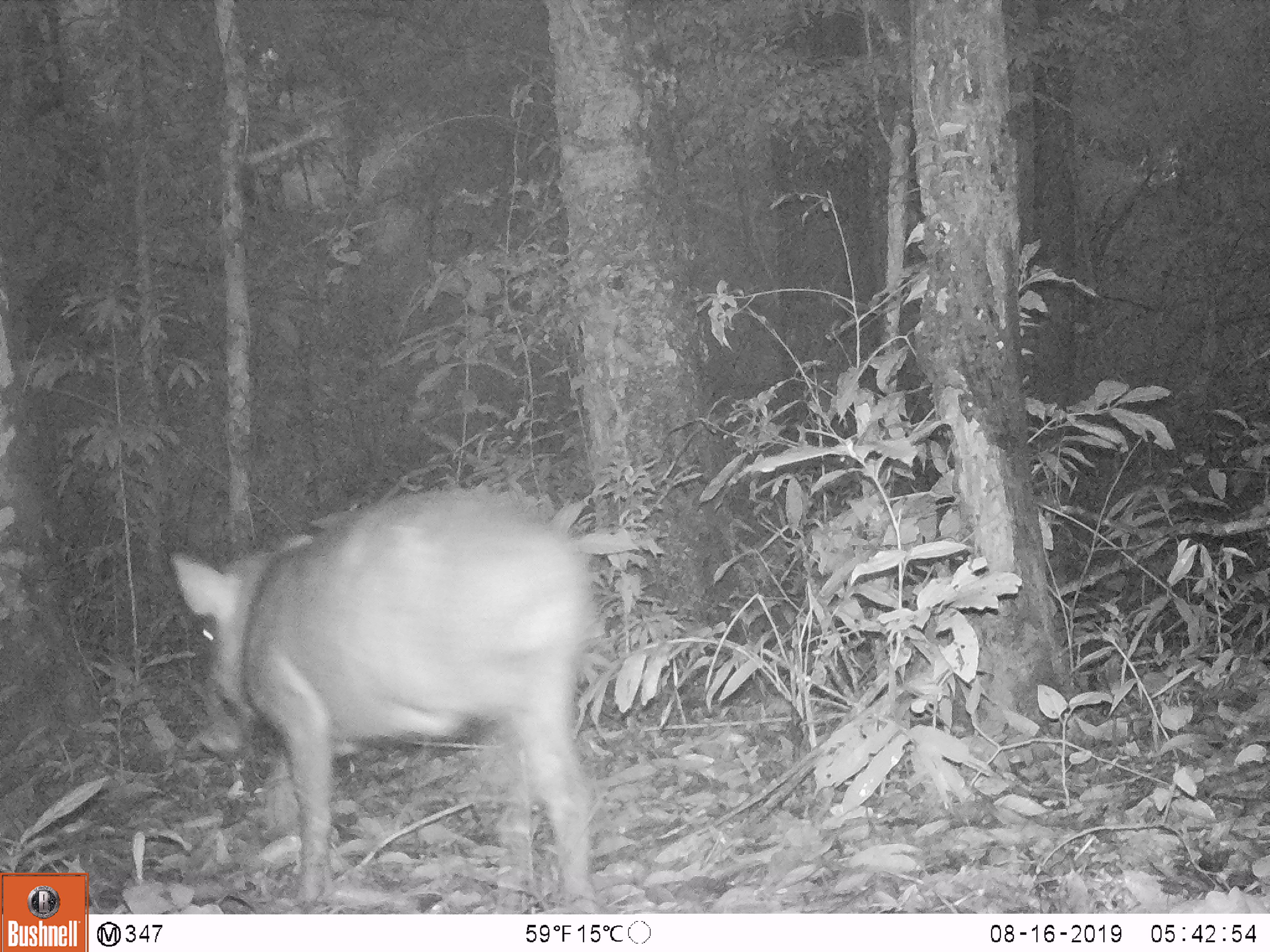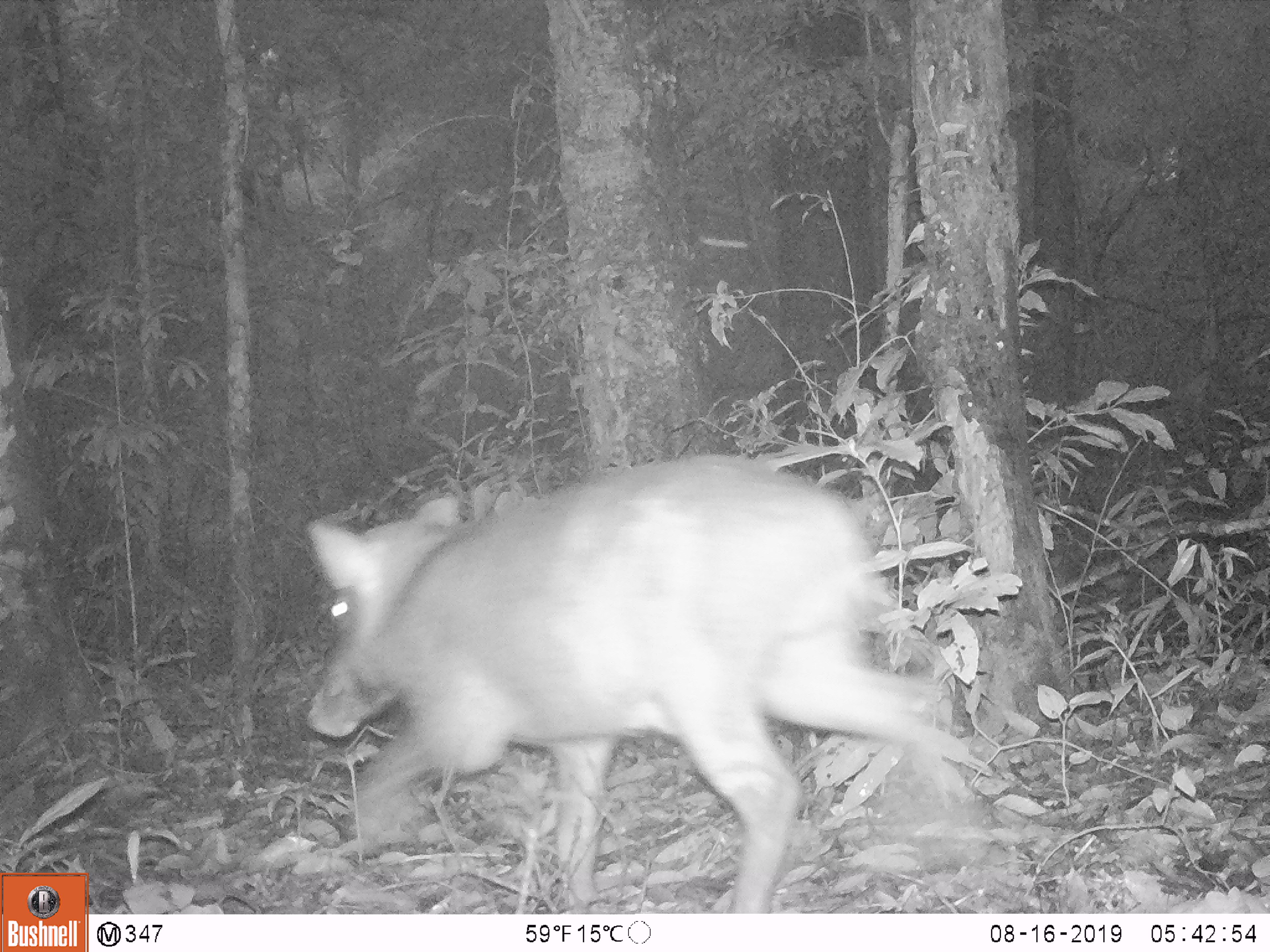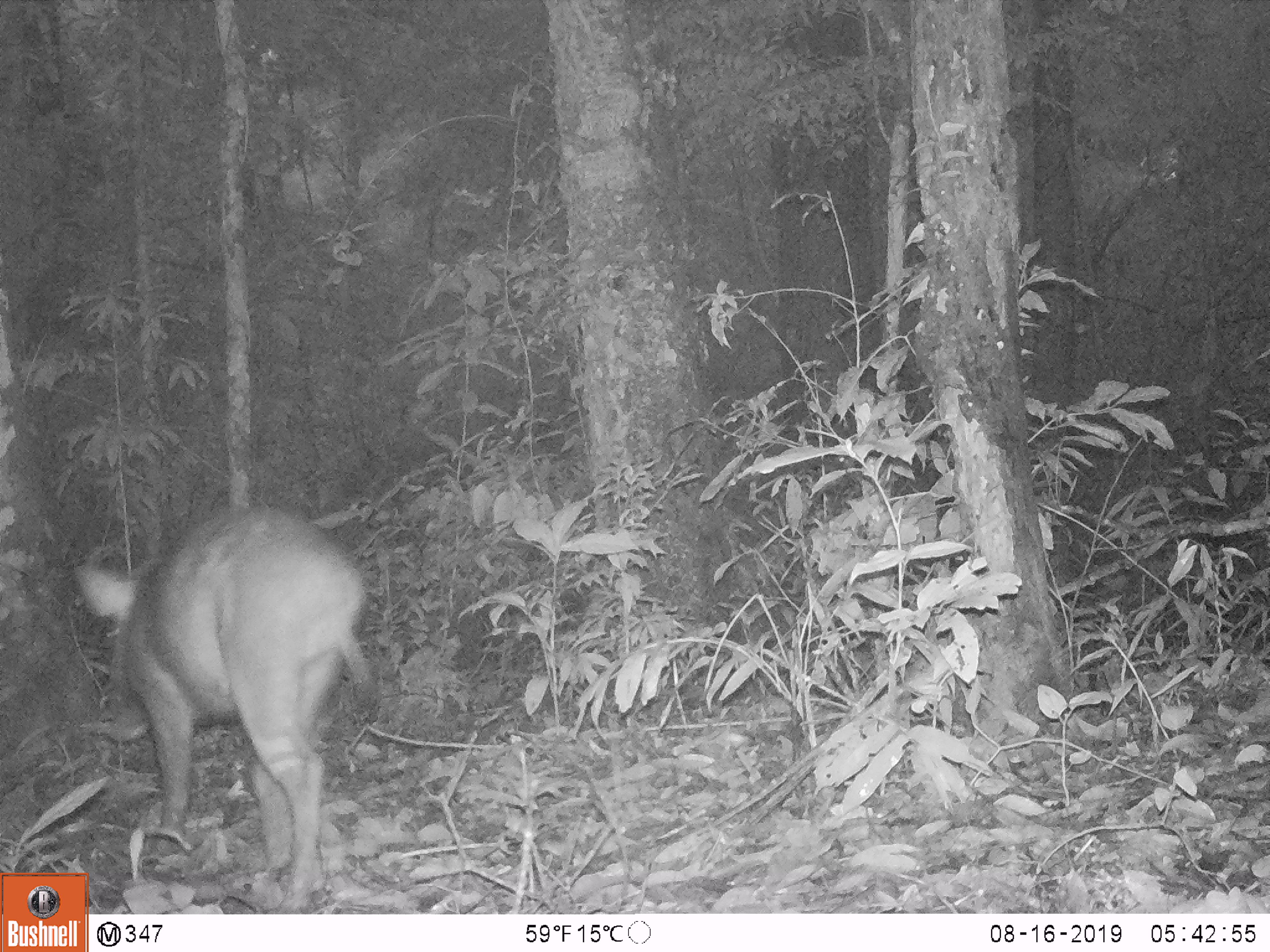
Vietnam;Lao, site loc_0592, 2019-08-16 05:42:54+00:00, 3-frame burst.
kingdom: Animalia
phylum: Chordata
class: Mammalia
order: Artiodactyla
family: Suidae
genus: Sus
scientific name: Sus scrofa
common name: eurasian wild pig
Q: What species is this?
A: Eurasian wild pig (Sus scrofa).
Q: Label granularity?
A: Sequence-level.